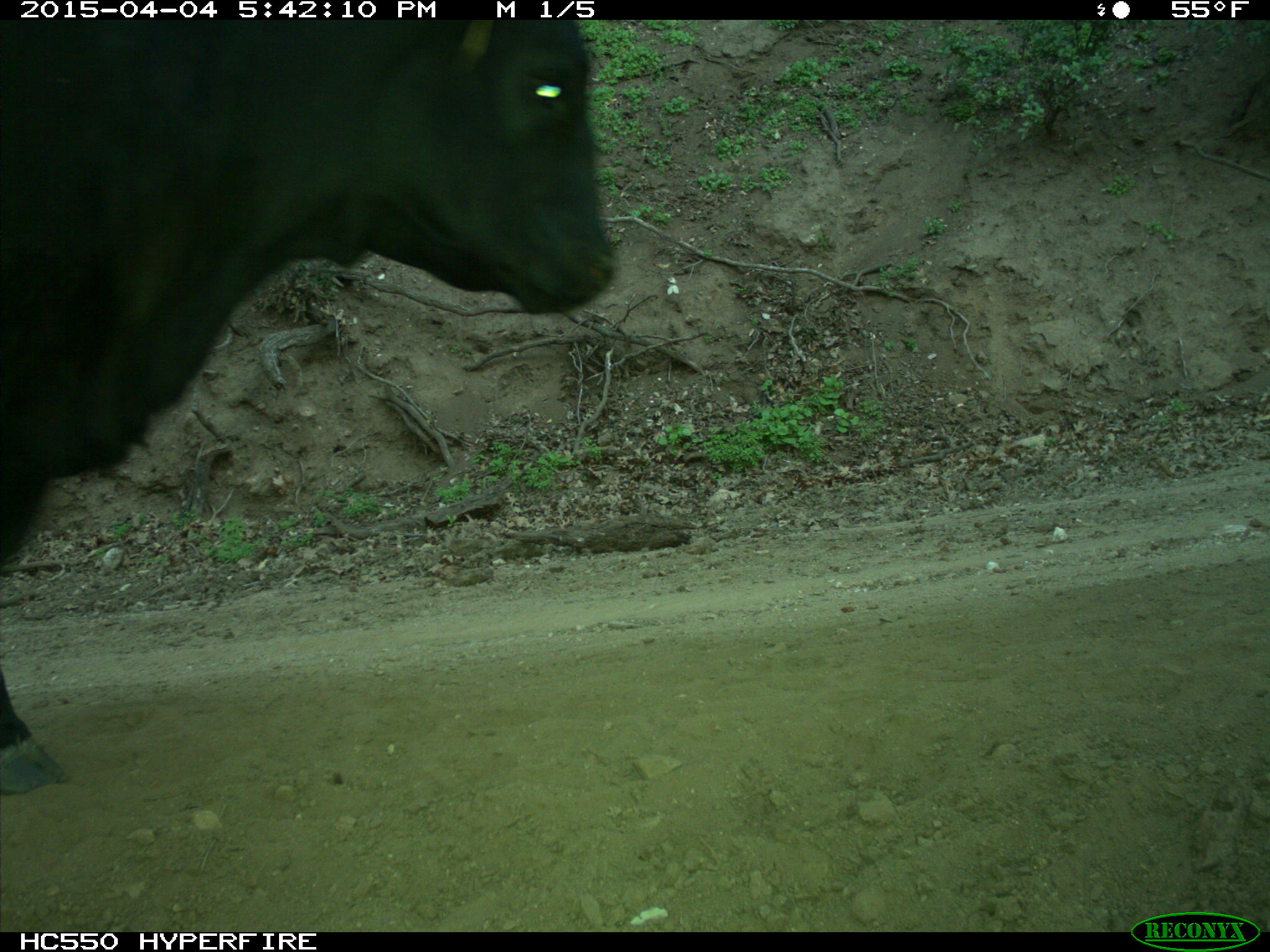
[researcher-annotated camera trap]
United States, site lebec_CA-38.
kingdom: Animalia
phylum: Chordata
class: Mammalia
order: Artiodactyla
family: Bovidae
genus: Bos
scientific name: Bos taurus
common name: domestic cow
Bos taurus (domestic cow).